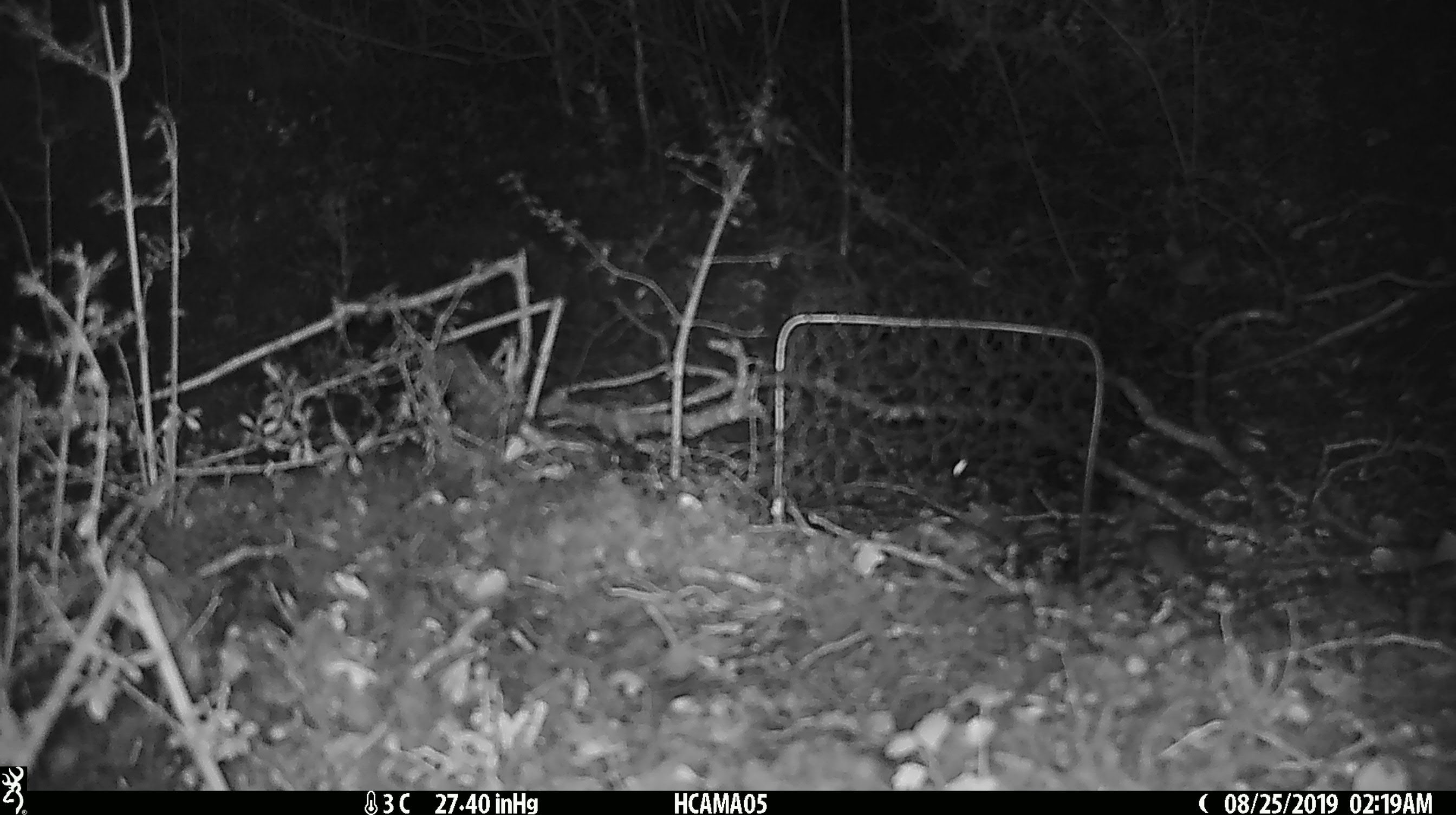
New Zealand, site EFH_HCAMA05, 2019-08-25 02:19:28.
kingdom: Animalia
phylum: Chordata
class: Mammalia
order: Rodentia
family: Muridae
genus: Mus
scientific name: Mus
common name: mouse